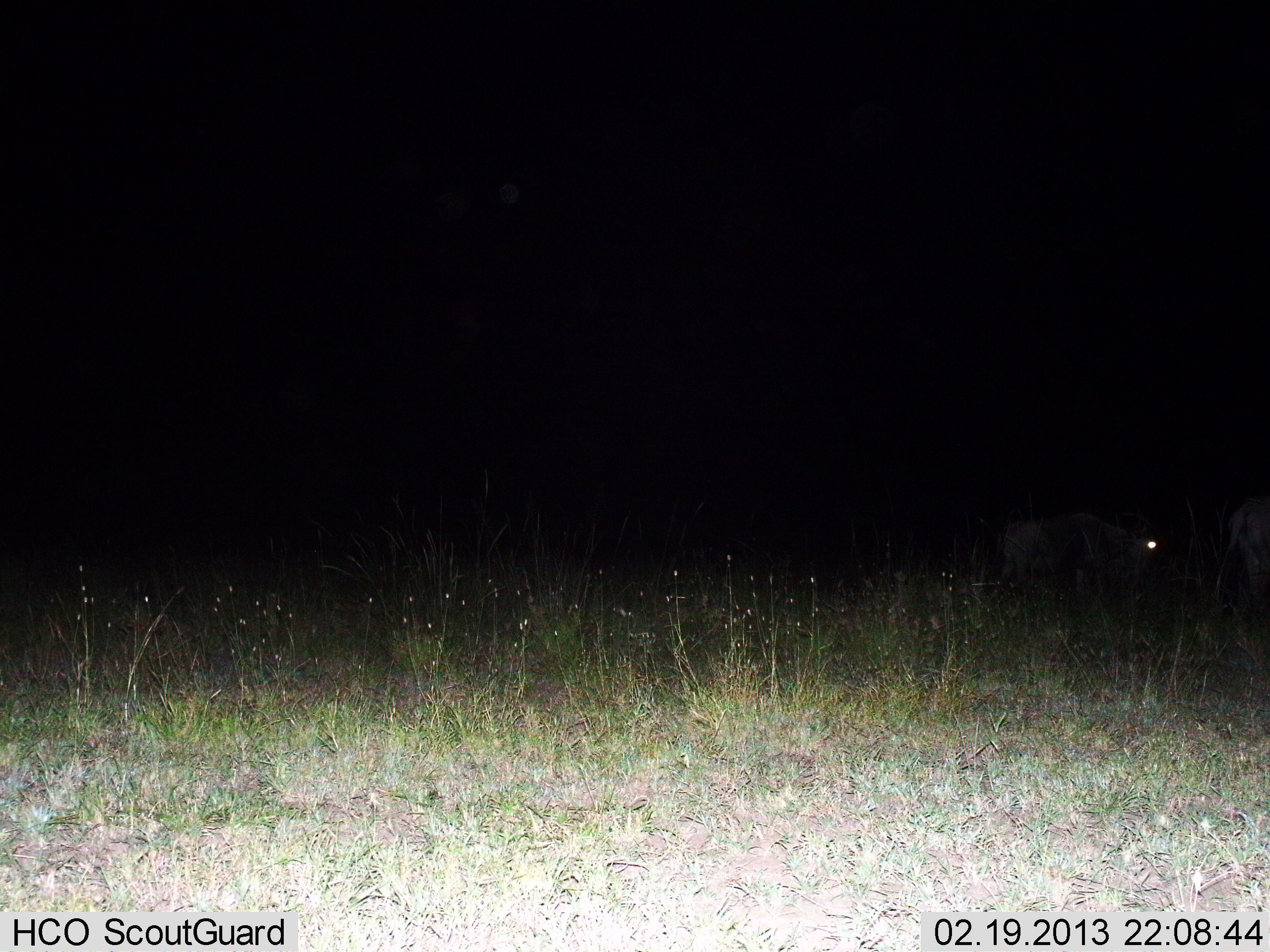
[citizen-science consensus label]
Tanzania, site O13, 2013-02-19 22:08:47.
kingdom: Animalia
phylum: Chordata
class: Mammalia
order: Artiodactyla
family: Bovidae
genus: Connochaetes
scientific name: Connochaetes taurinus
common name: blue wildebeest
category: wildebeest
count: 2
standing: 78%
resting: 0%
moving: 17%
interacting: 0%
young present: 0%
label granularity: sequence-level